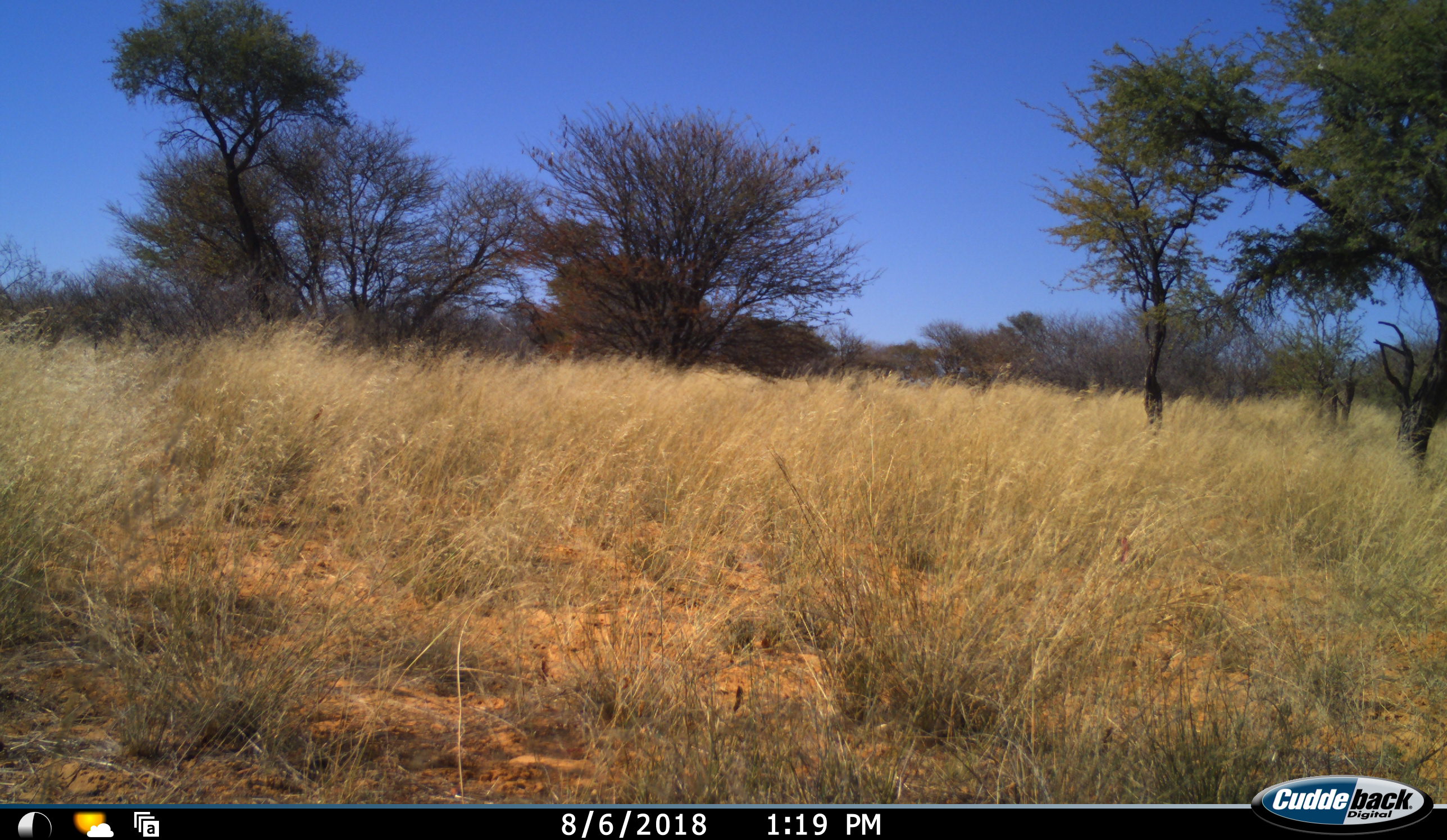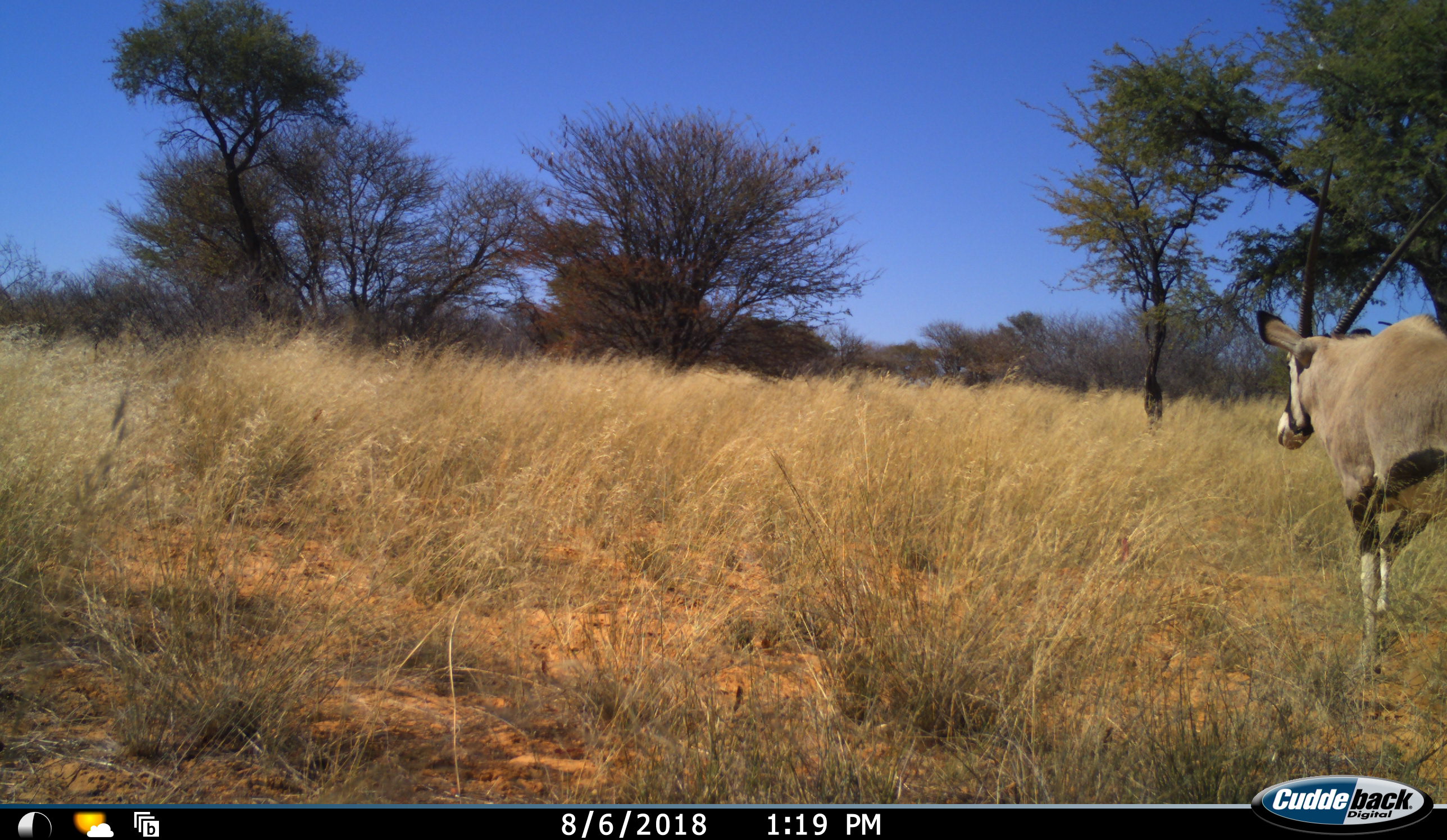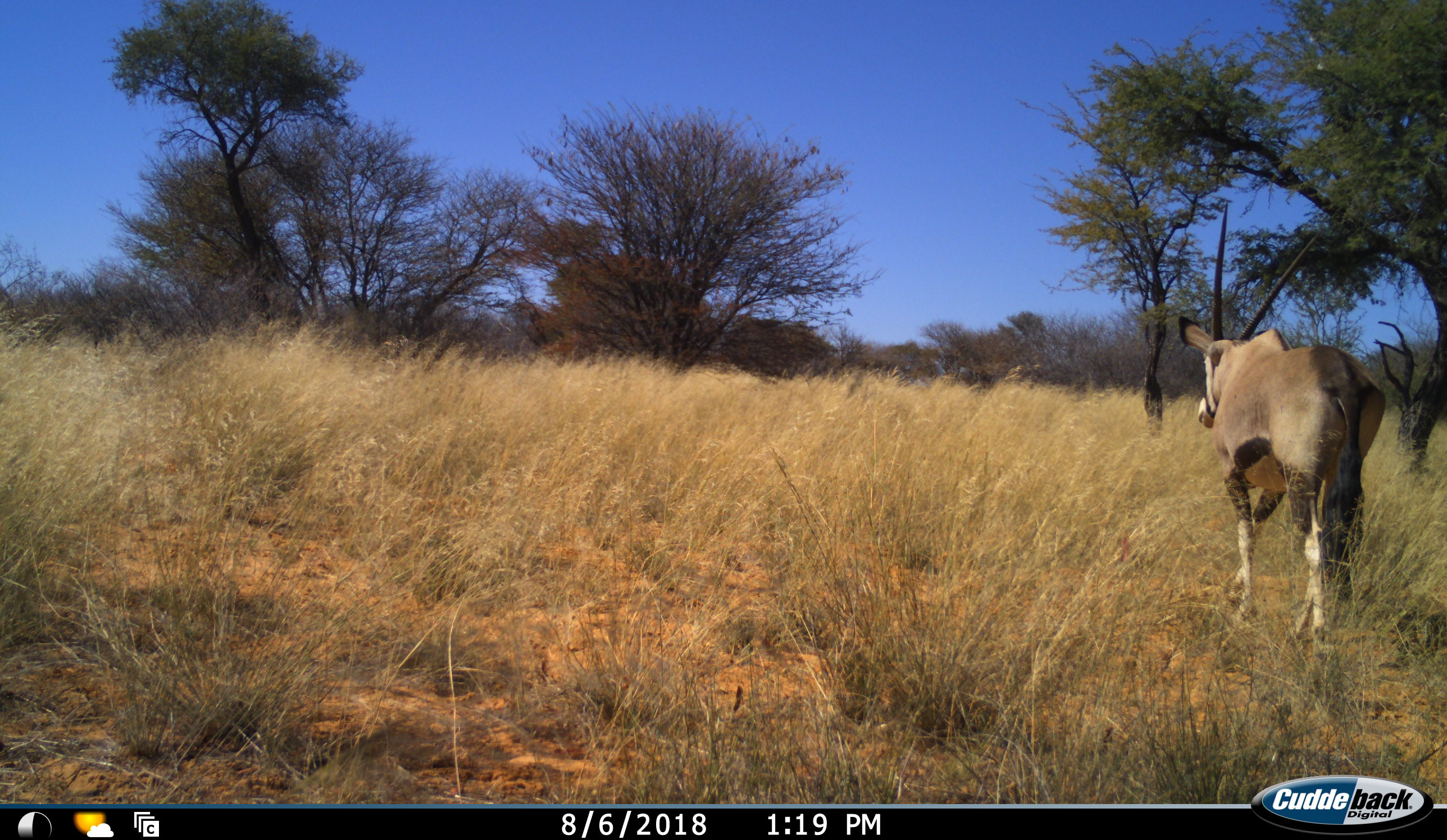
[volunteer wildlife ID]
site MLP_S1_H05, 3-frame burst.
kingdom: Animalia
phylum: Chordata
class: Mammalia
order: Artiodactyla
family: Bovidae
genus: Oryx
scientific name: Oryx gazella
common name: gemsbok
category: oryx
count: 1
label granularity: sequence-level